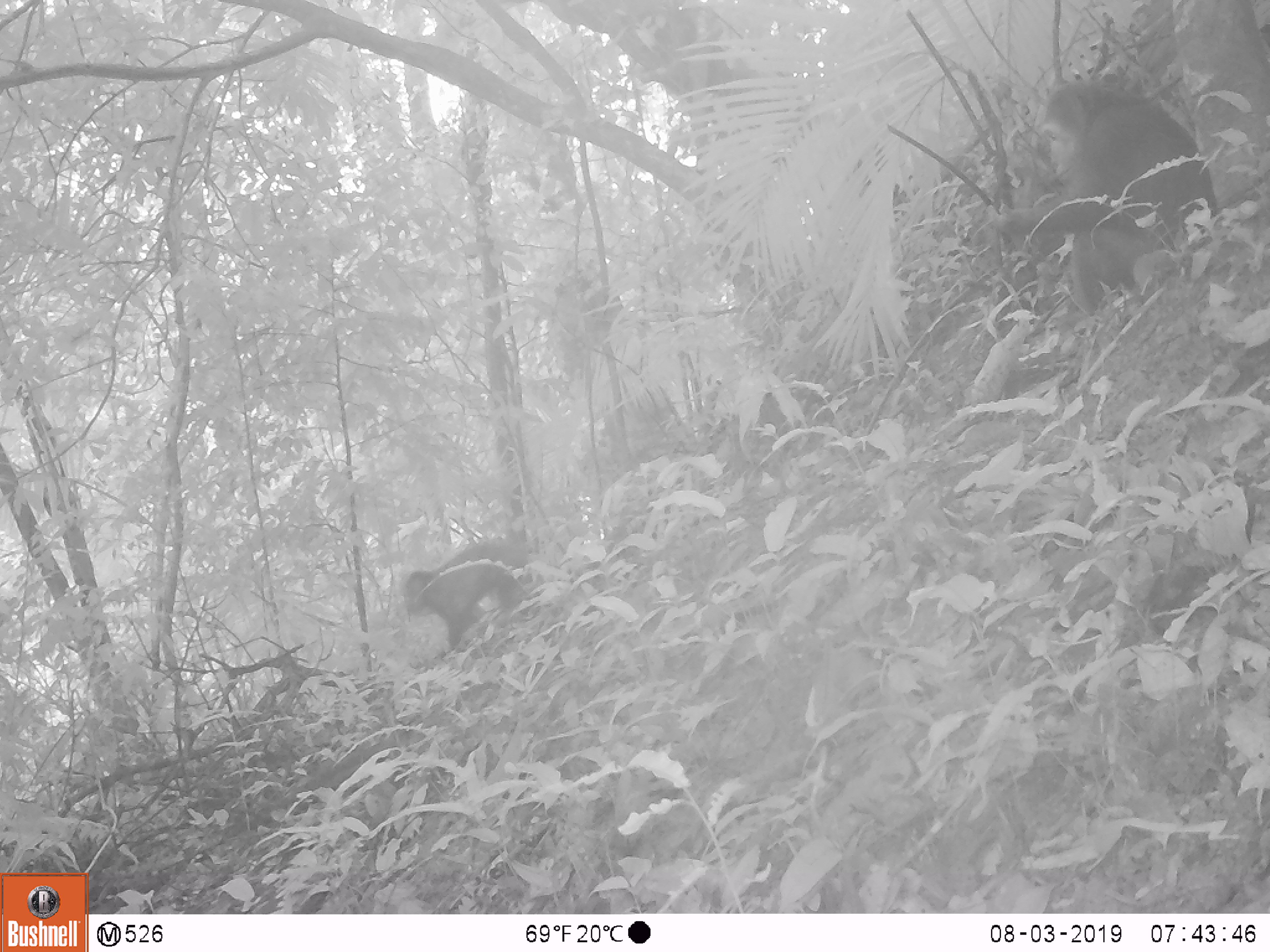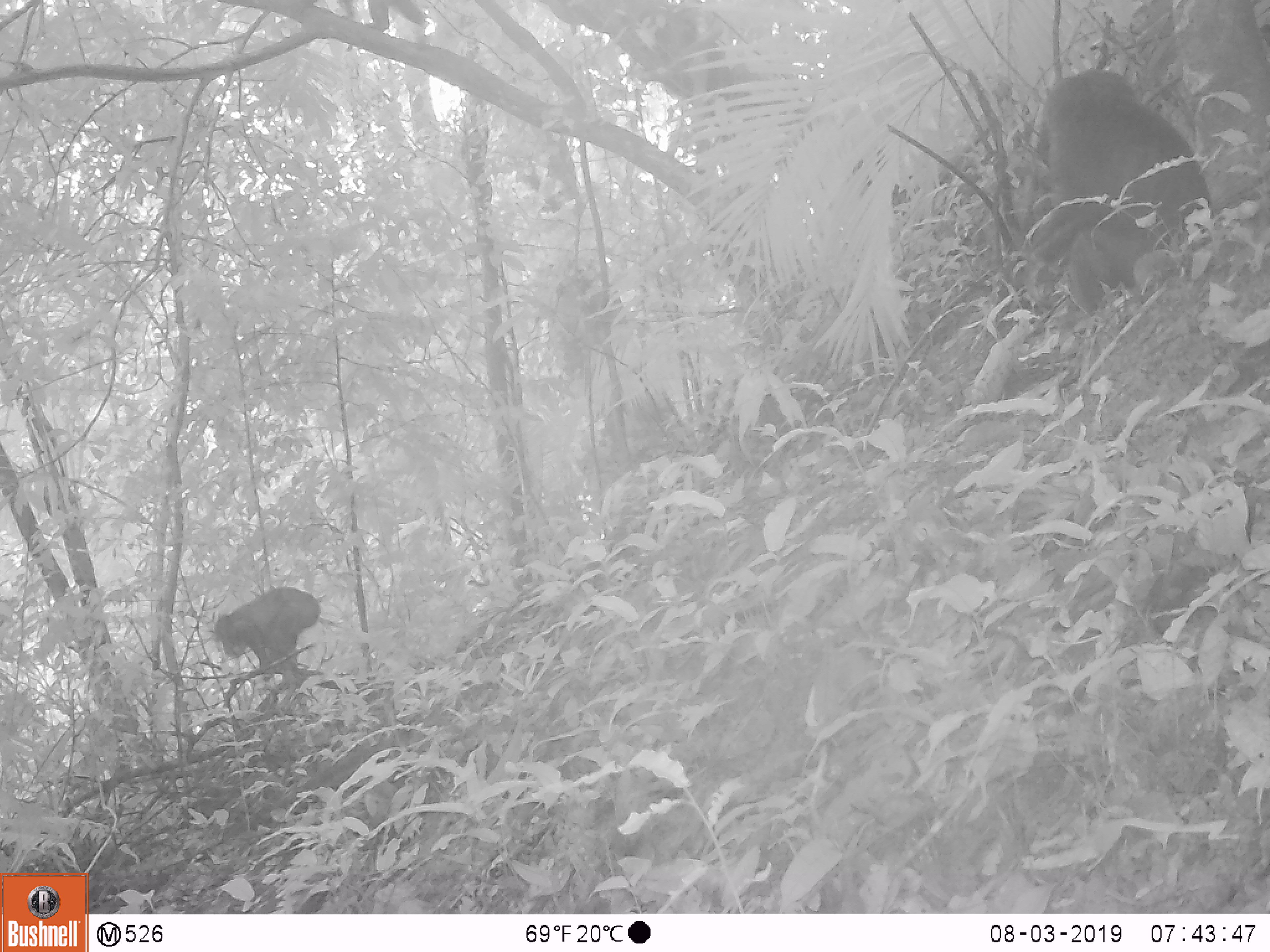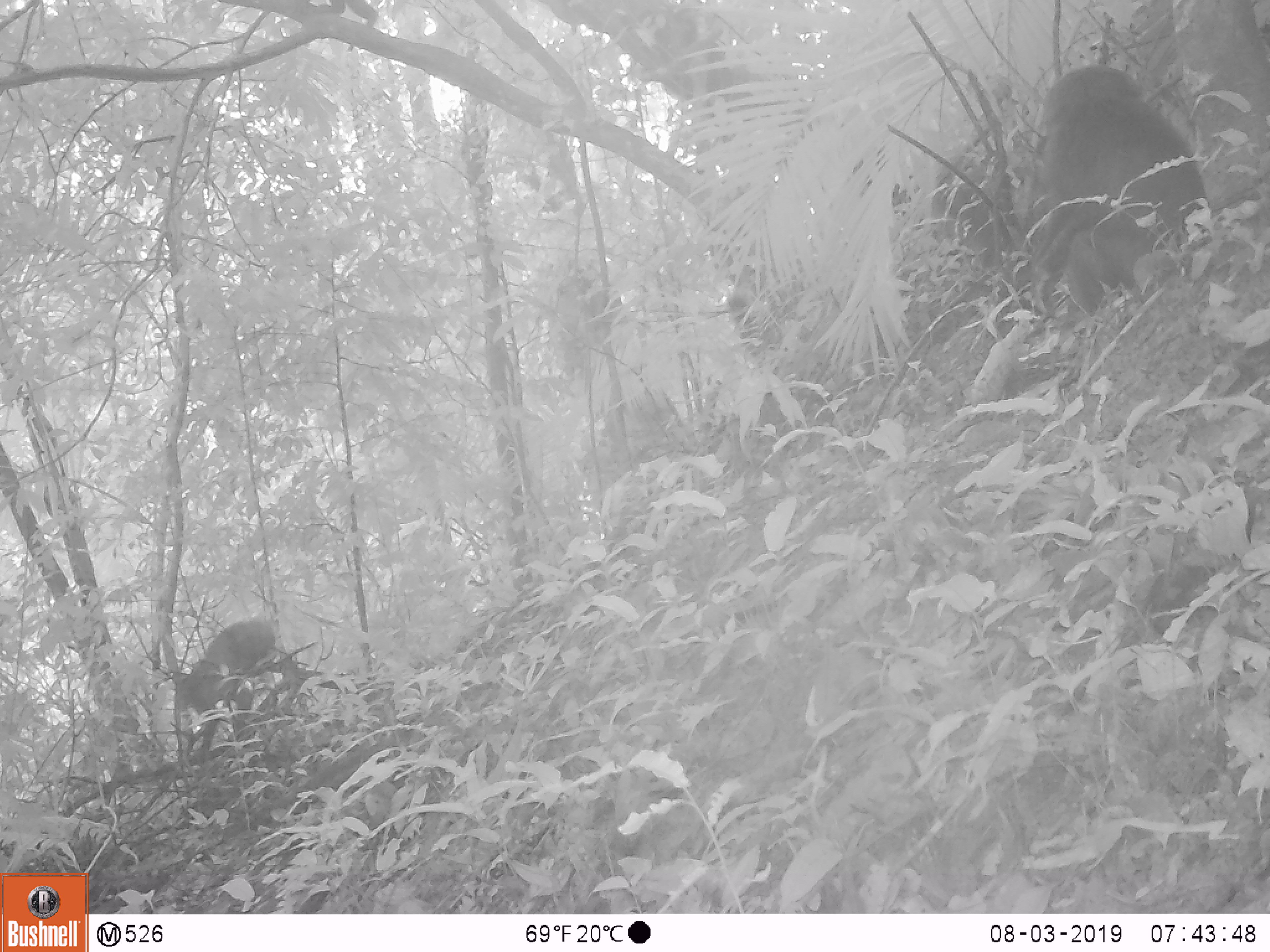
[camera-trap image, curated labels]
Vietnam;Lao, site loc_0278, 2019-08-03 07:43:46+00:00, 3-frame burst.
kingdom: Animalia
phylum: Chordata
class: Mammalia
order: Primates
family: Cercopithecidae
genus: Macaca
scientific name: Macaca arctoides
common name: stump-tailed macaque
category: stump tailed macaque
Stump tailed macaque (stump-tailed macaque) (Macaca arctoides). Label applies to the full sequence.